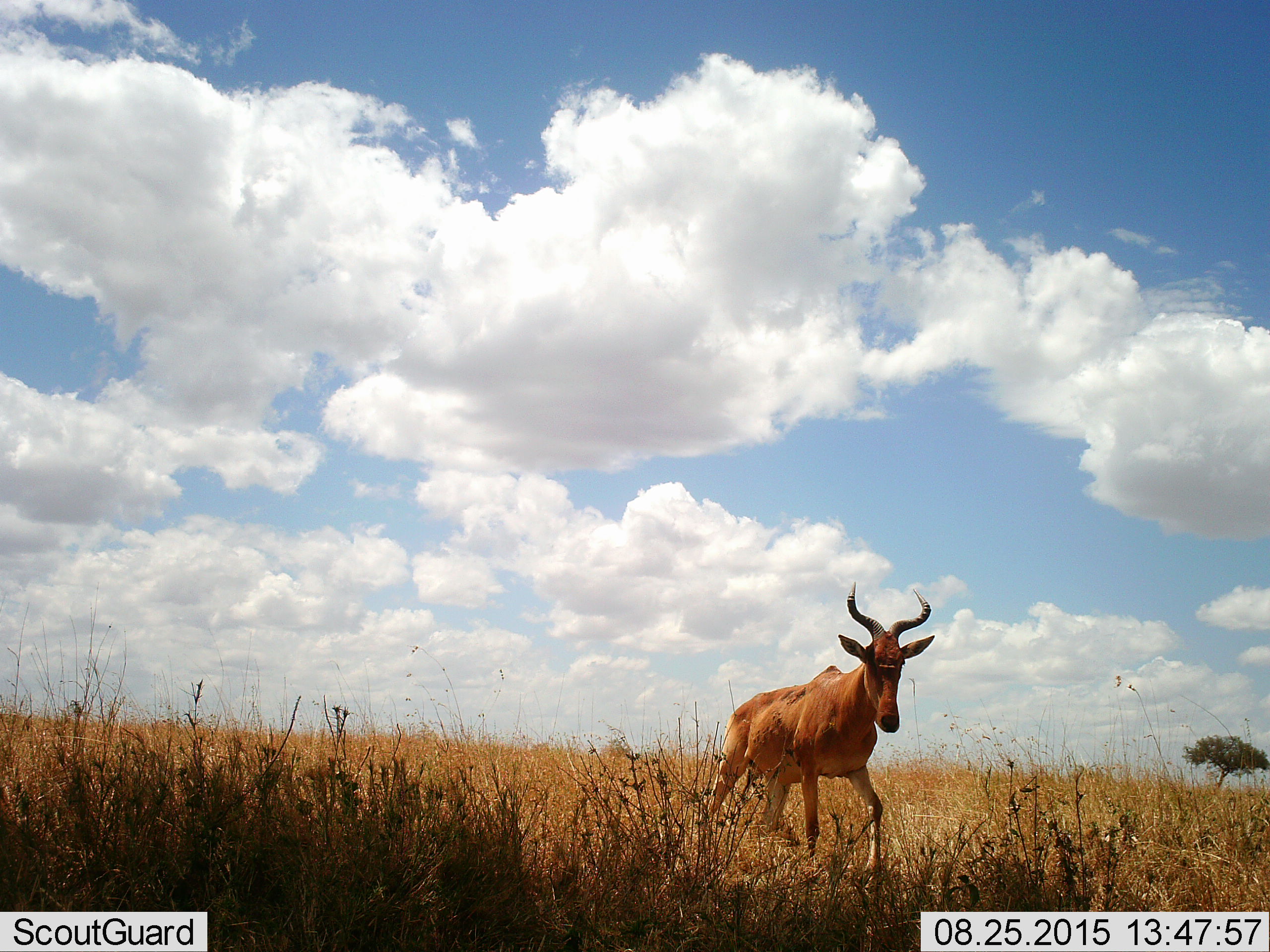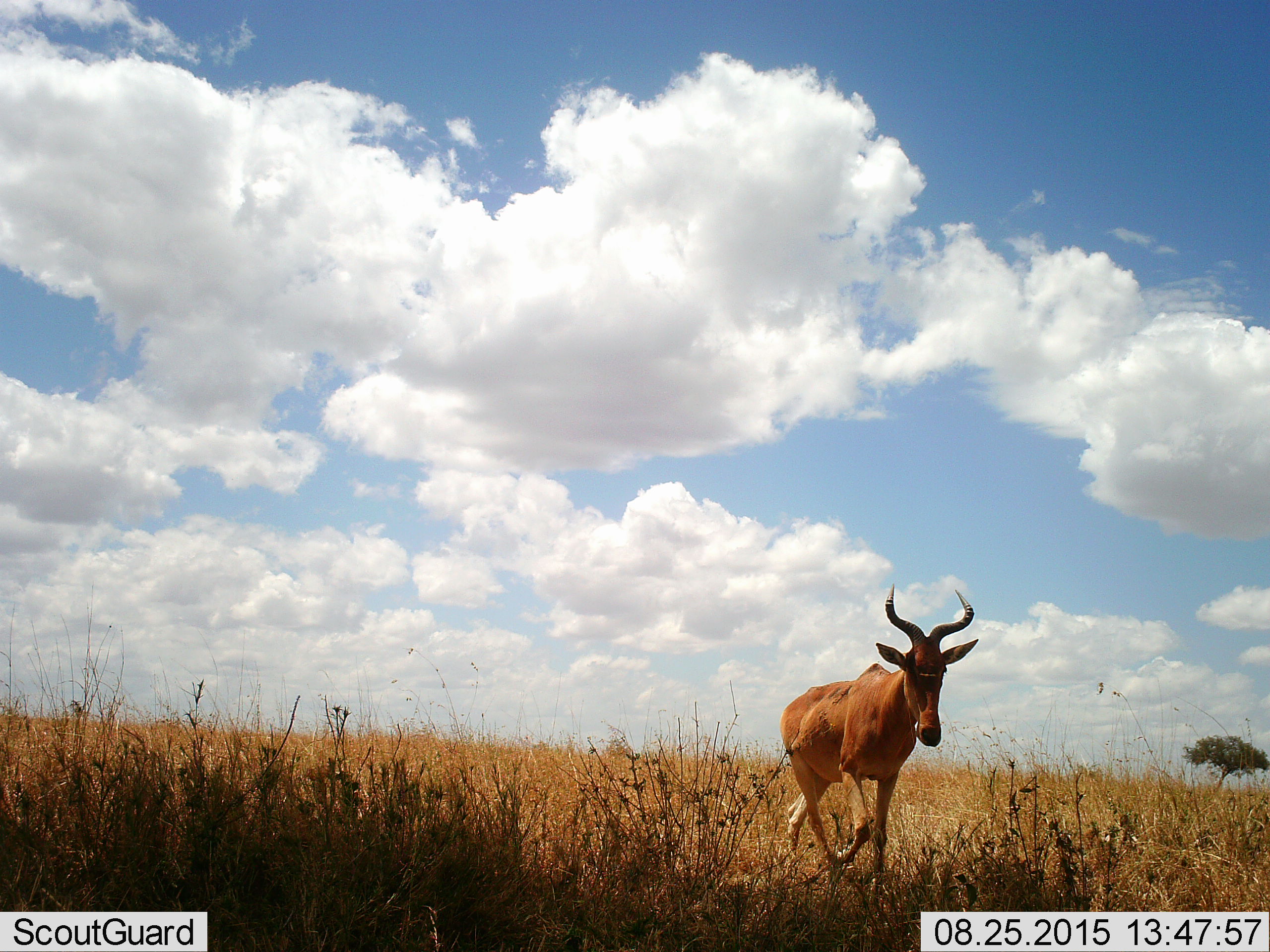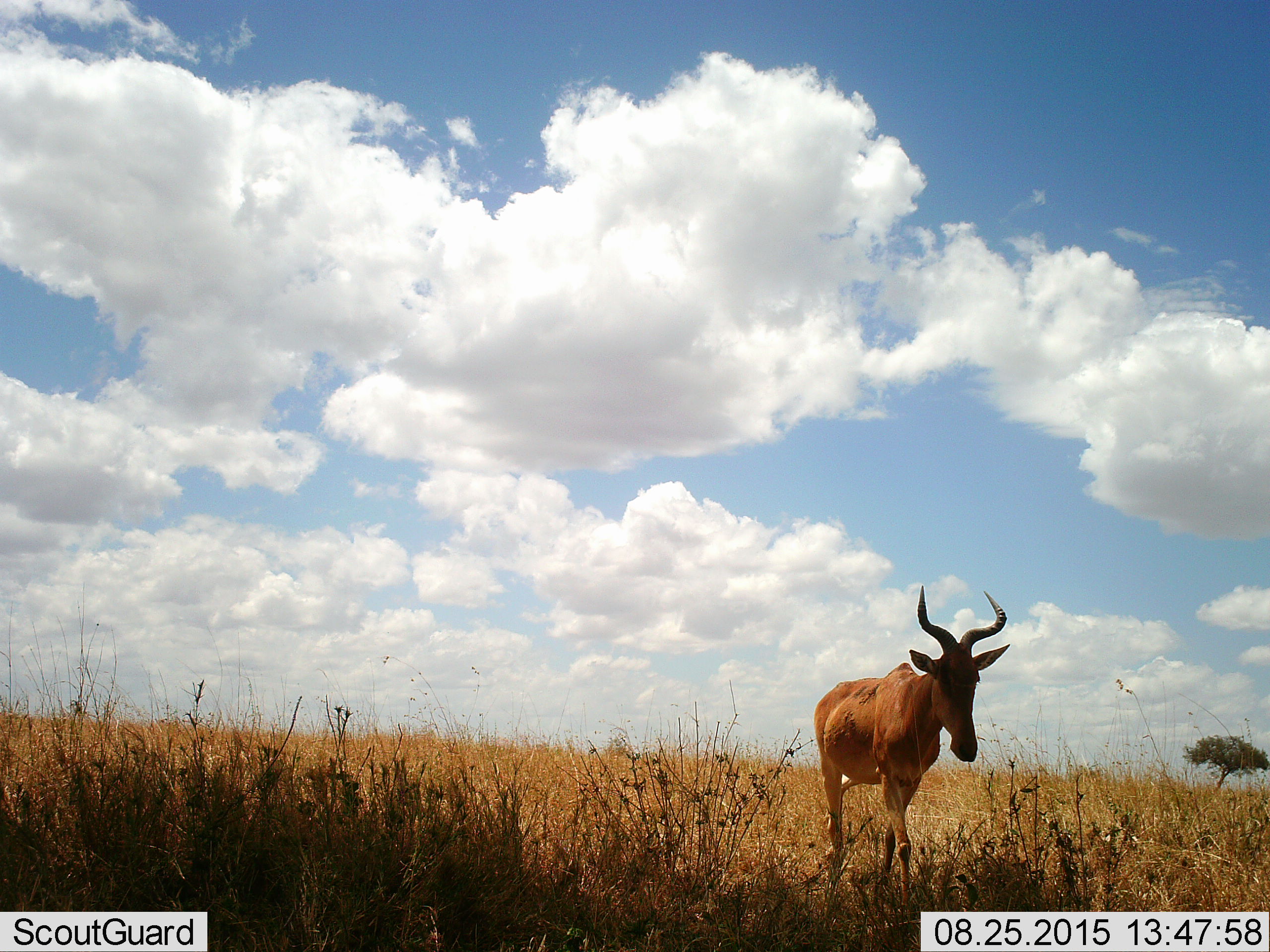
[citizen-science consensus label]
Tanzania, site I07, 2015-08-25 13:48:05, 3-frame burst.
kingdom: Animalia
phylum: Chordata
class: Mammalia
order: Artiodactyla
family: Bovidae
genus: Alcelaphus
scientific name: Alcelaphus buselaphus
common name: hartebeest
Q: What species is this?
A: Hartebeest (Alcelaphus buselaphus).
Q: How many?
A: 1.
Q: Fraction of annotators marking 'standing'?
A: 12%.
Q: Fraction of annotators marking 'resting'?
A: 0%.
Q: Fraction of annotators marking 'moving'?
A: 88%.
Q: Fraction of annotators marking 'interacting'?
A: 0%.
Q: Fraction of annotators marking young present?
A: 0%.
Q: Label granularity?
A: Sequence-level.